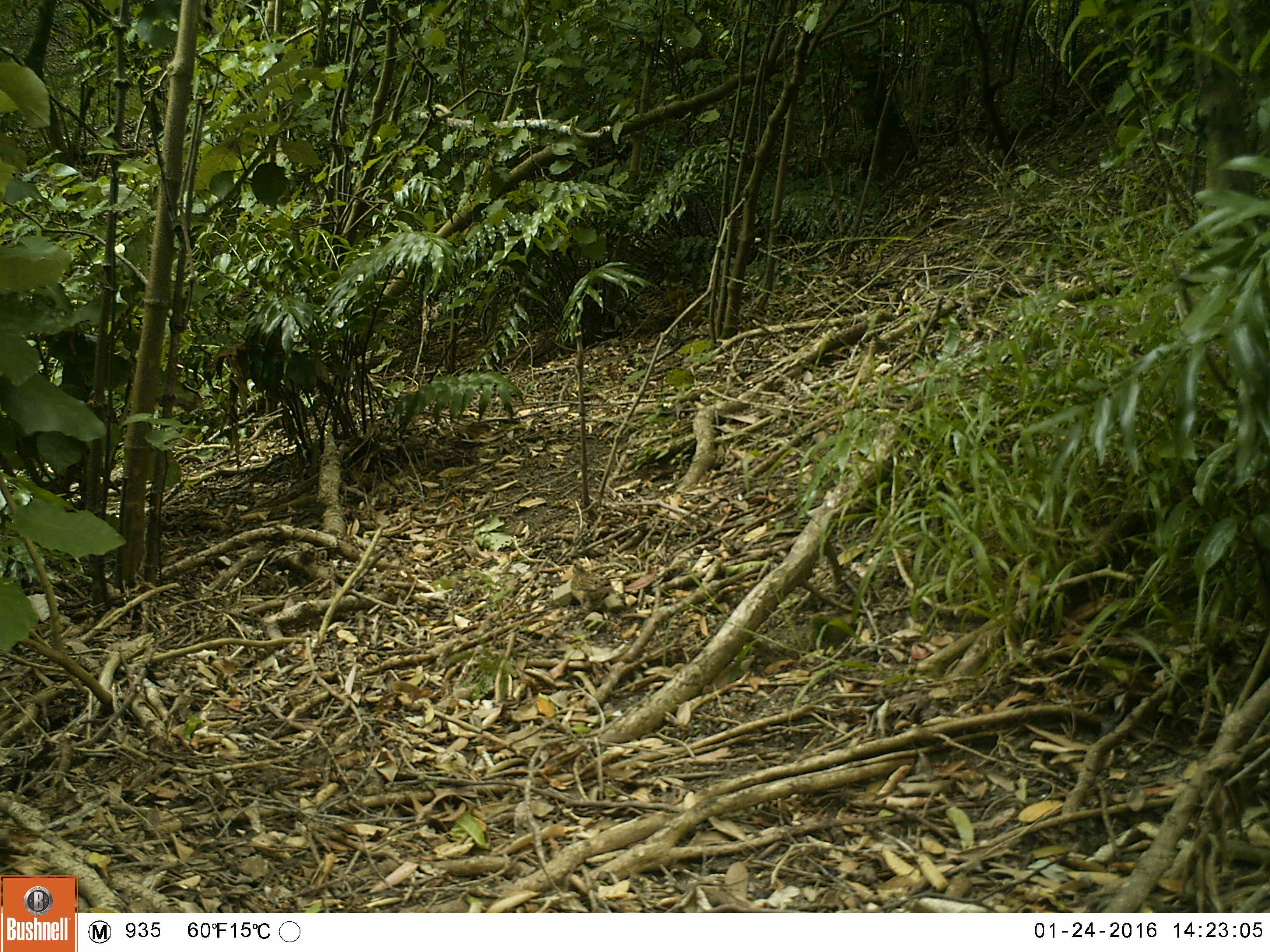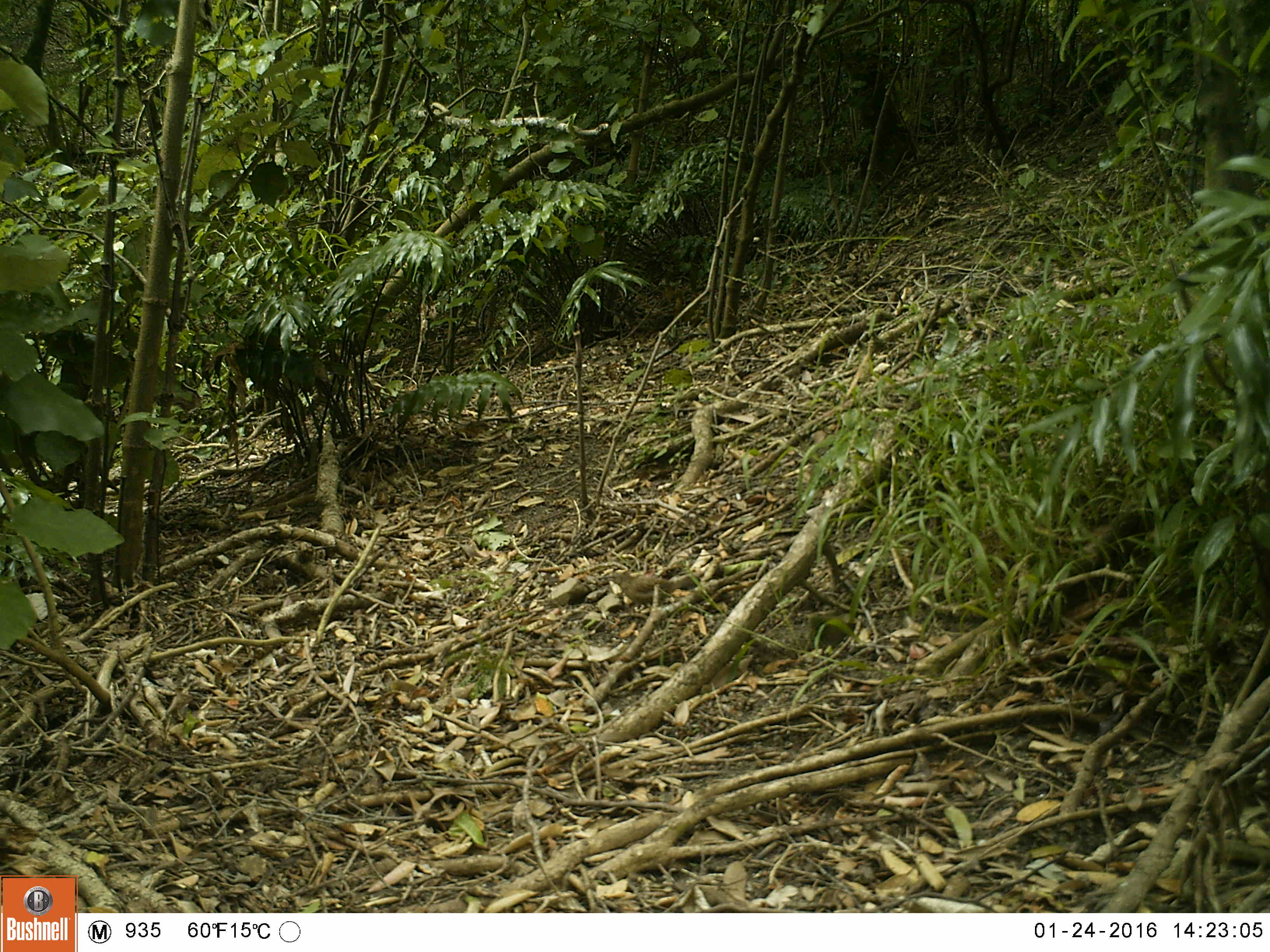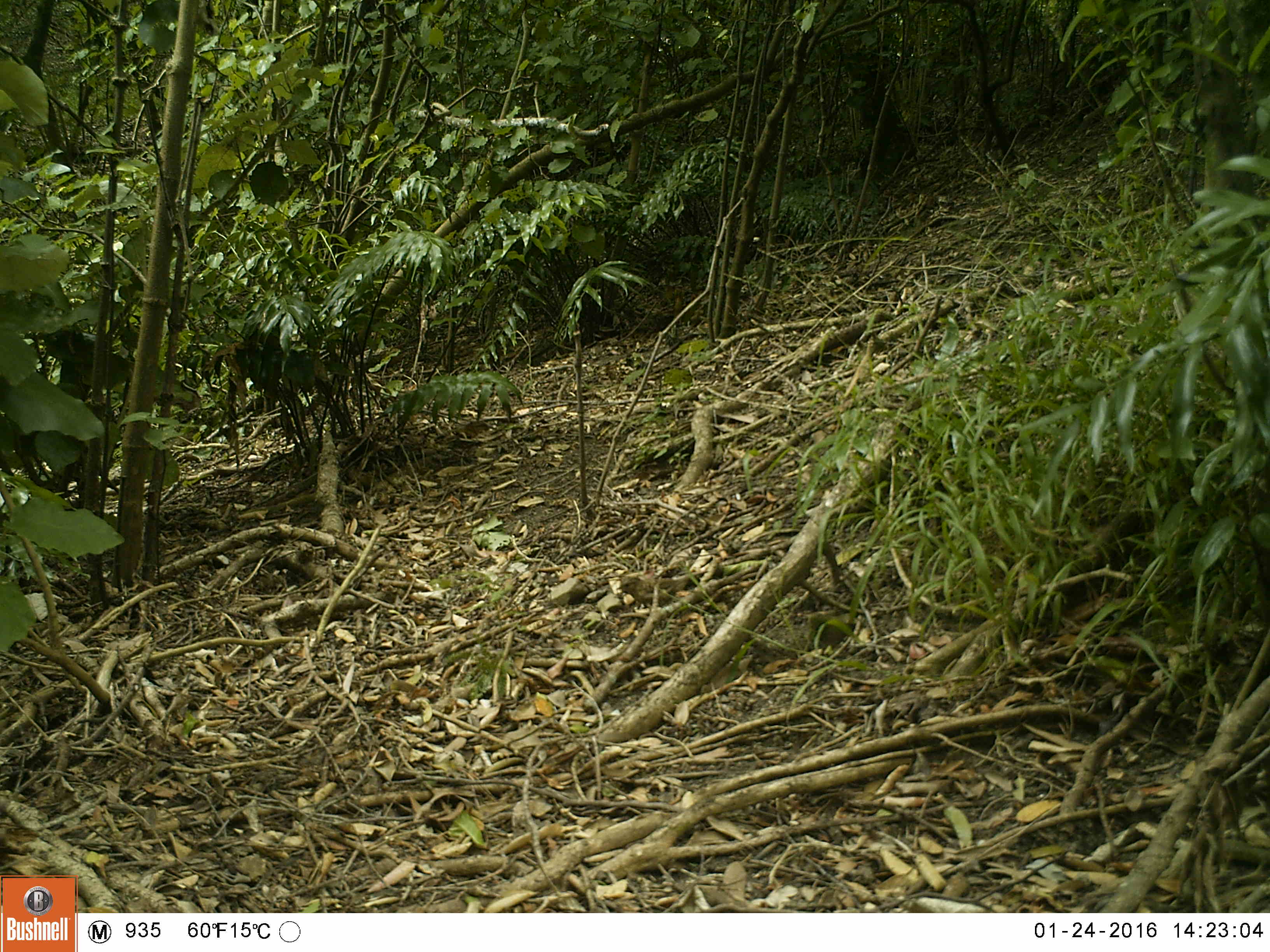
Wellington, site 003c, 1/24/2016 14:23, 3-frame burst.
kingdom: Animalia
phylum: Chordata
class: Aves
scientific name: Aves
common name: bird